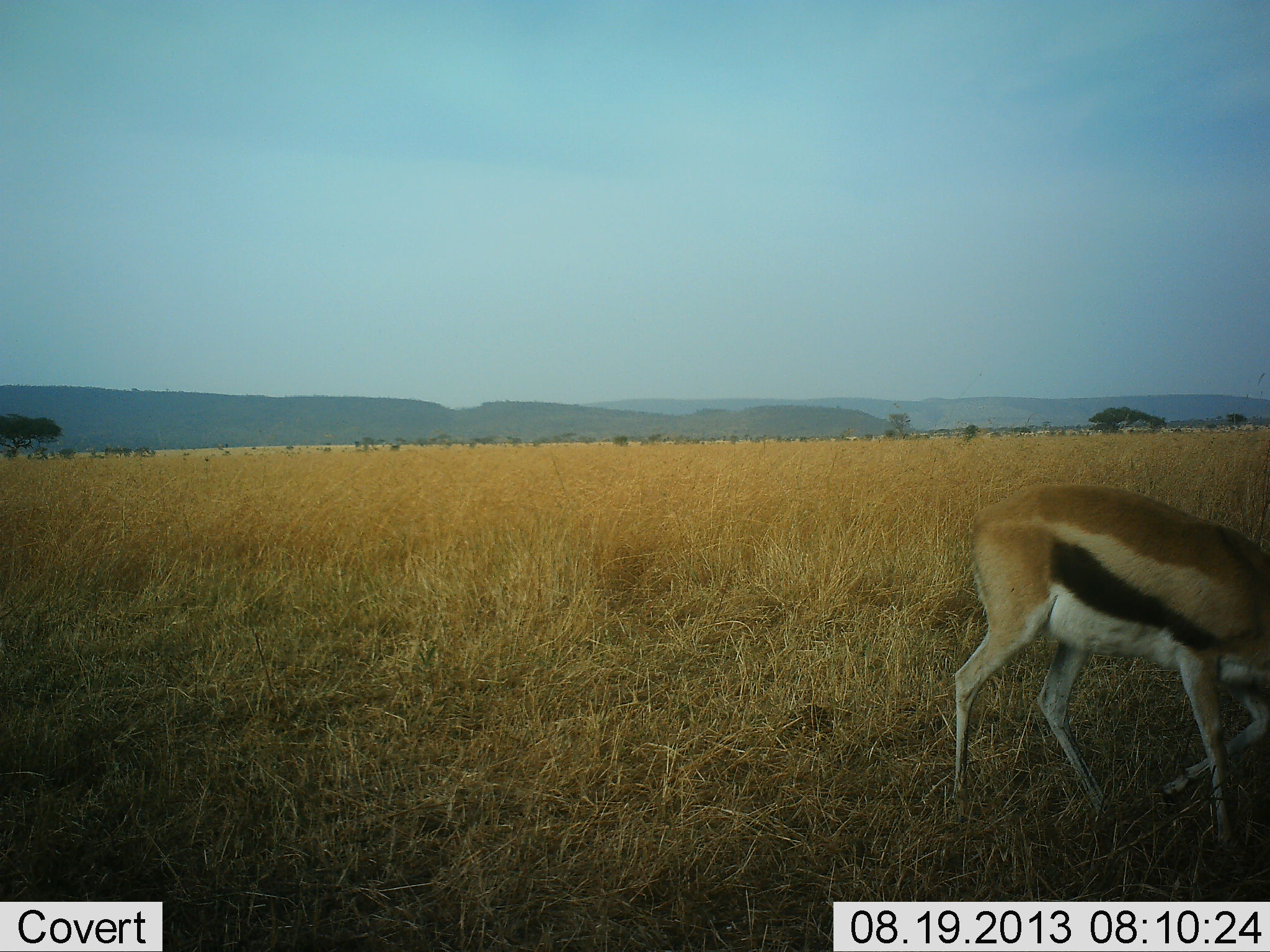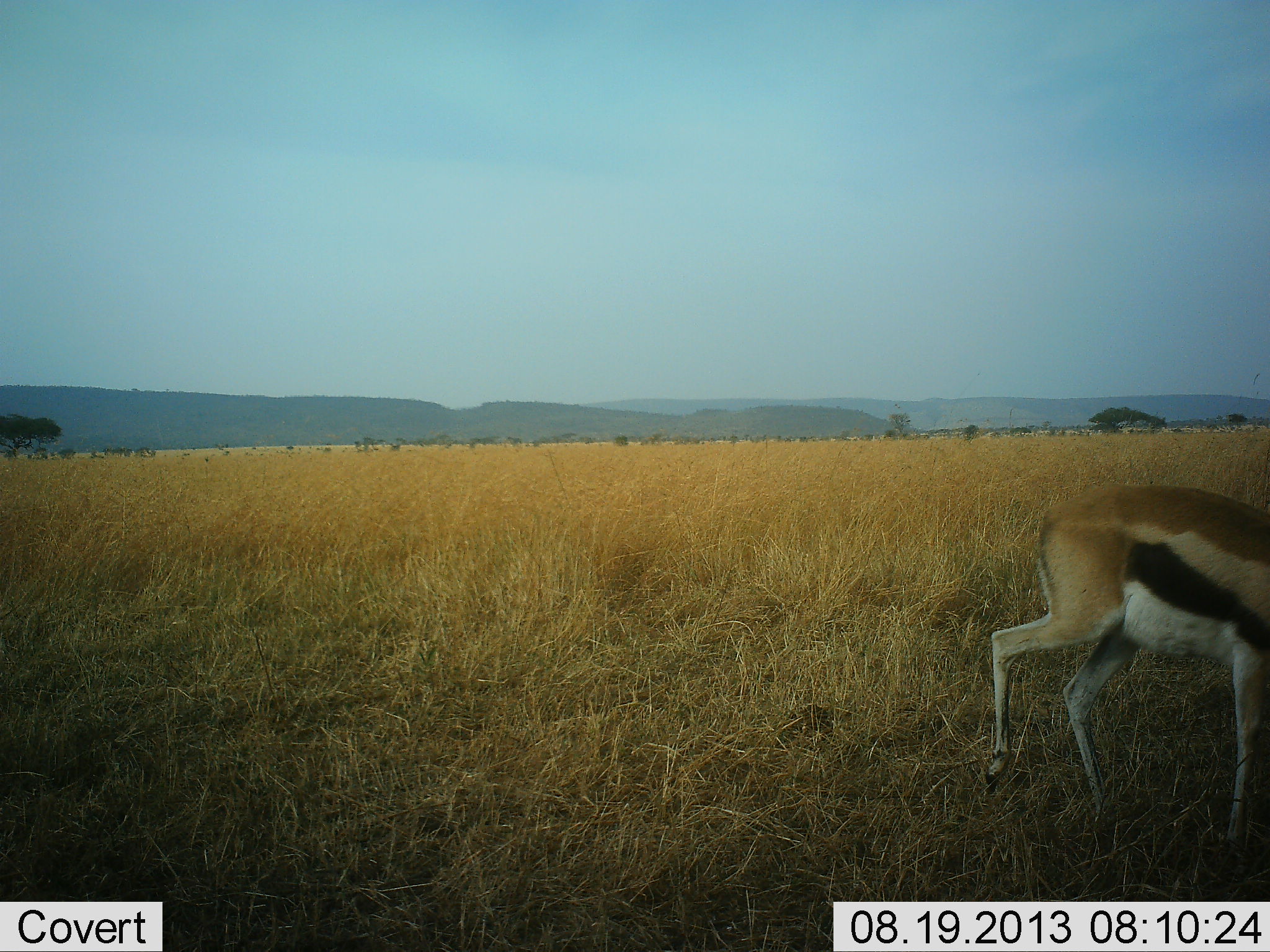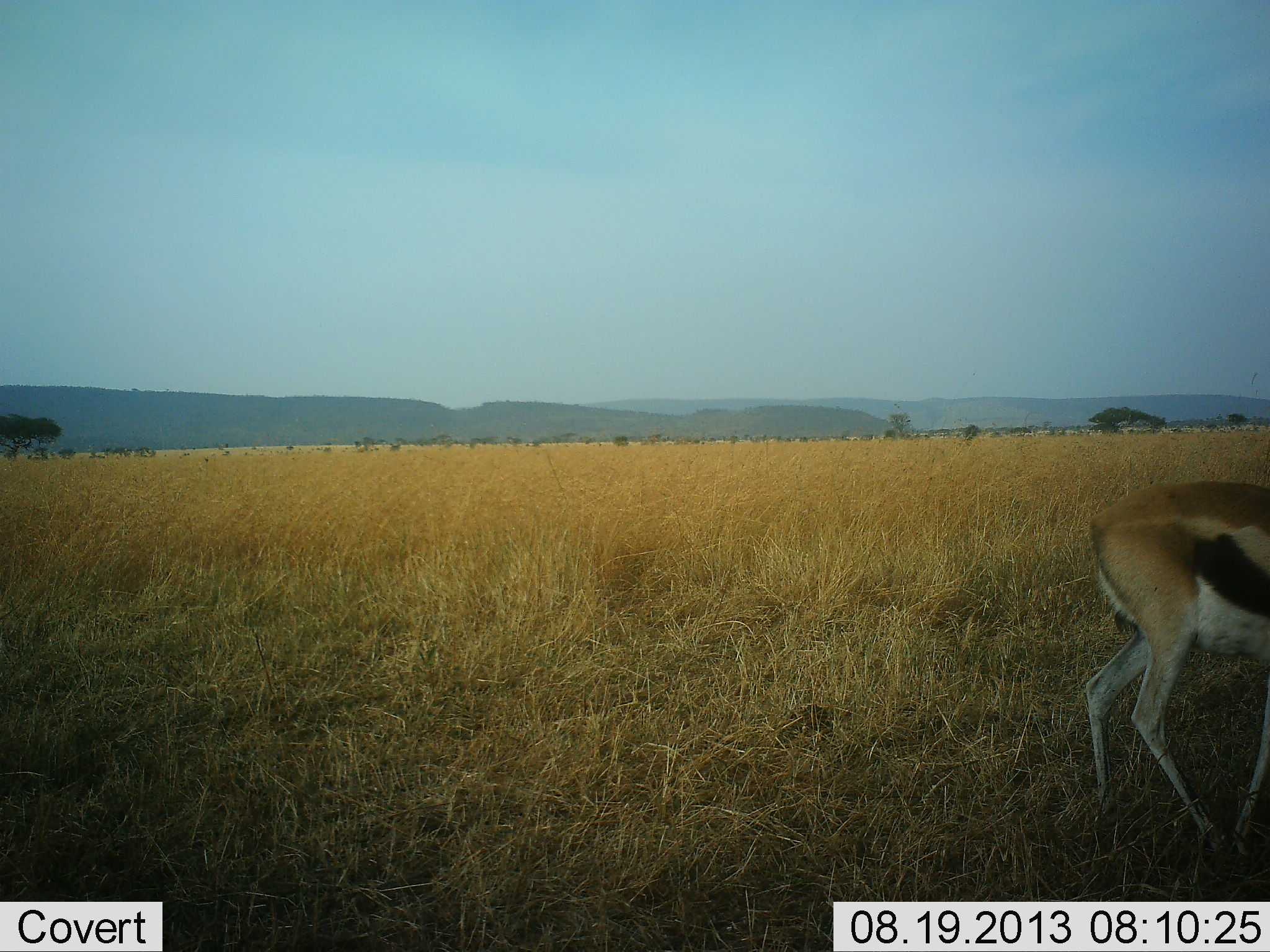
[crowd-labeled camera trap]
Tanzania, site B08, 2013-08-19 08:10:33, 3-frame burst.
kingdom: Animalia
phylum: Chordata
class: Mammalia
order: Artiodactyla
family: Bovidae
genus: Eudorcas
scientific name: Eudorcas thomsonii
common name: thomson's gazelle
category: gazellethomsons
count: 1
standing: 6%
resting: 0%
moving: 83%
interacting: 0%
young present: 0%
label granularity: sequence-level